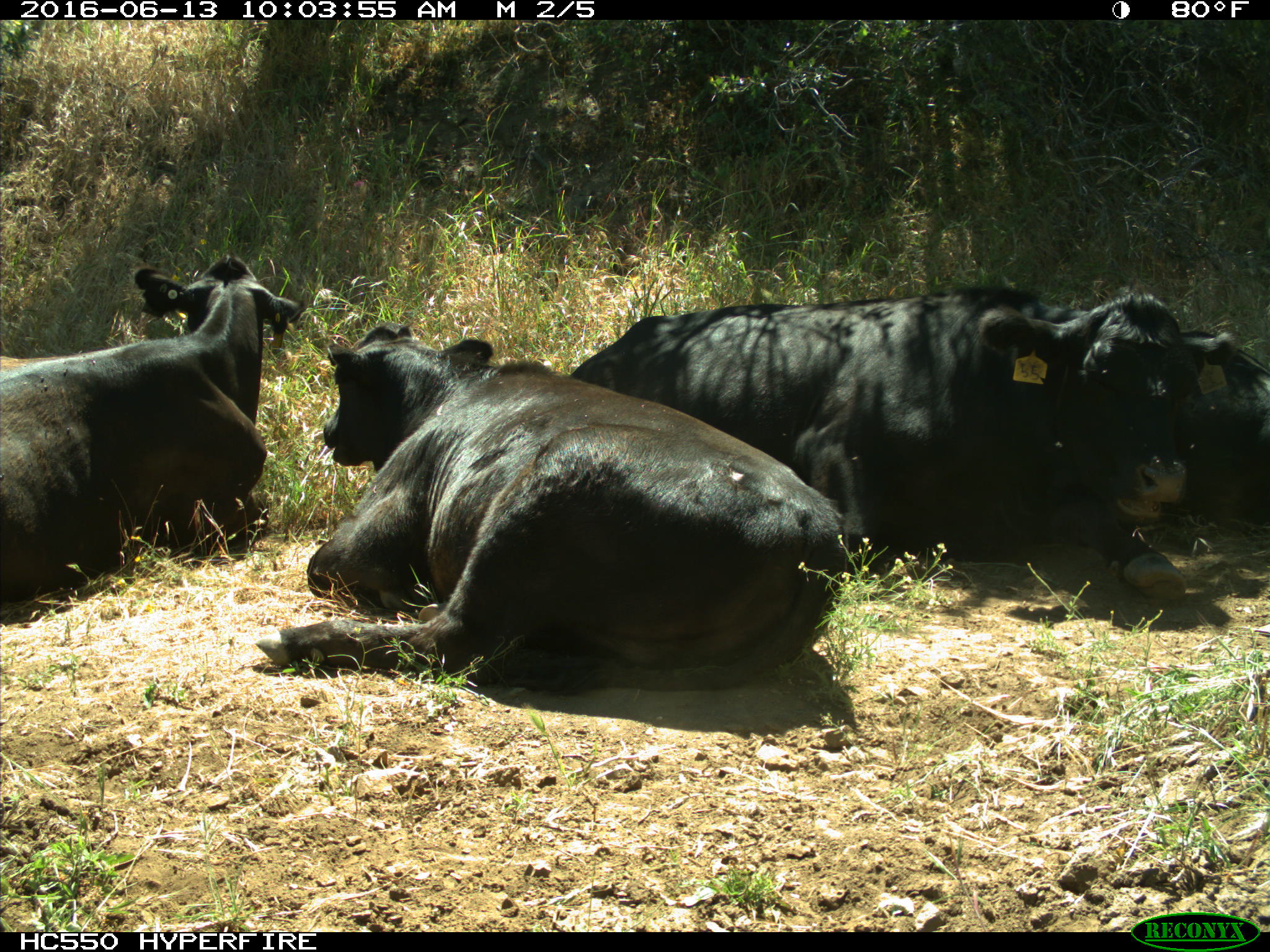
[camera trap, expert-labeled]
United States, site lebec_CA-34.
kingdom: Animalia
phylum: Chordata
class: Mammalia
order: Artiodactyla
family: Bovidae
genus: Bos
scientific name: Bos taurus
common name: domestic cow